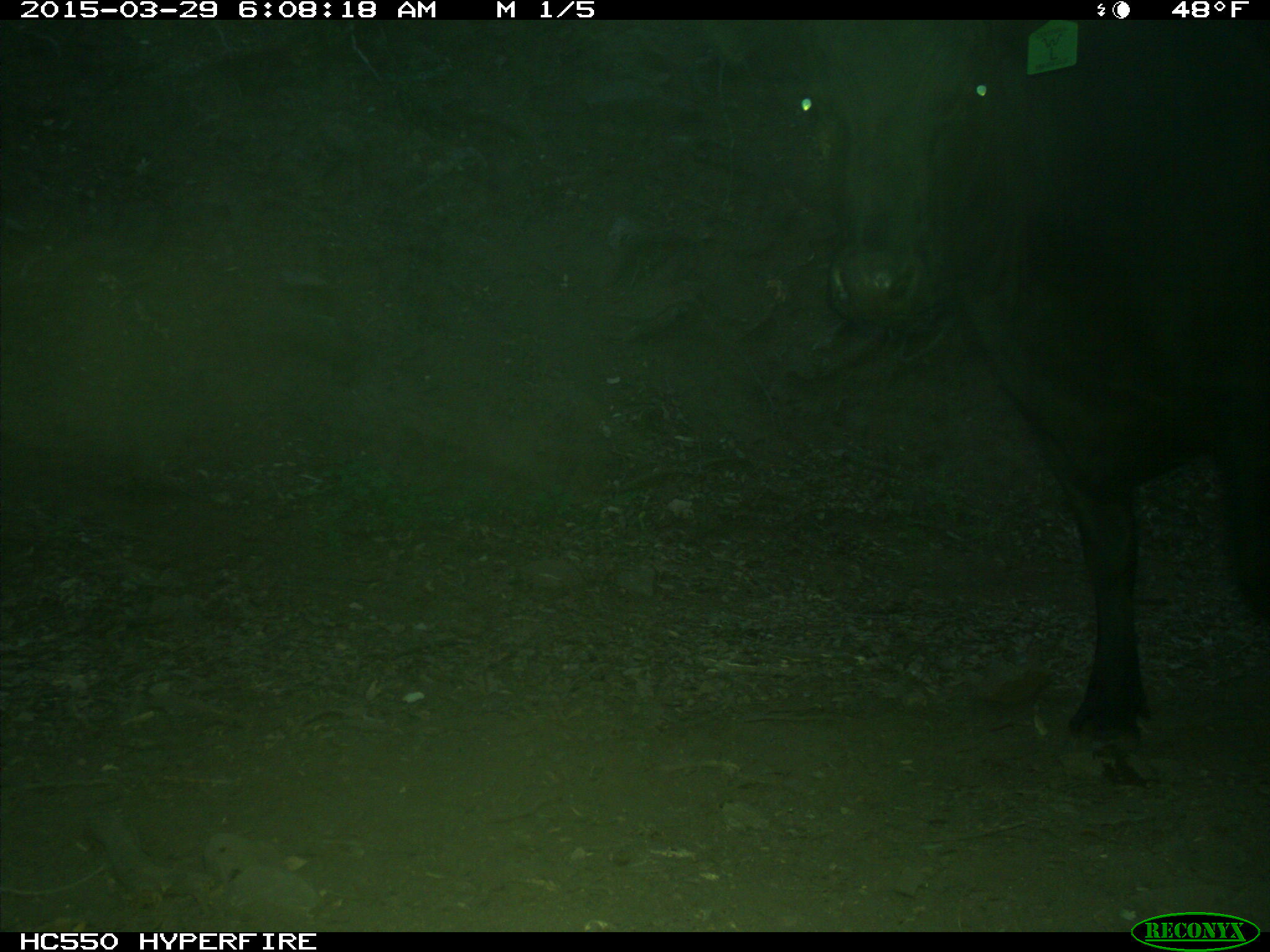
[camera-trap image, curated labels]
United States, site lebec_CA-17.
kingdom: Animalia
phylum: Chordata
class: Mammalia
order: Artiodactyla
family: Bovidae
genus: Bos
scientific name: Bos taurus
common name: domestic cow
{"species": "Bos taurus (domestic cow)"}